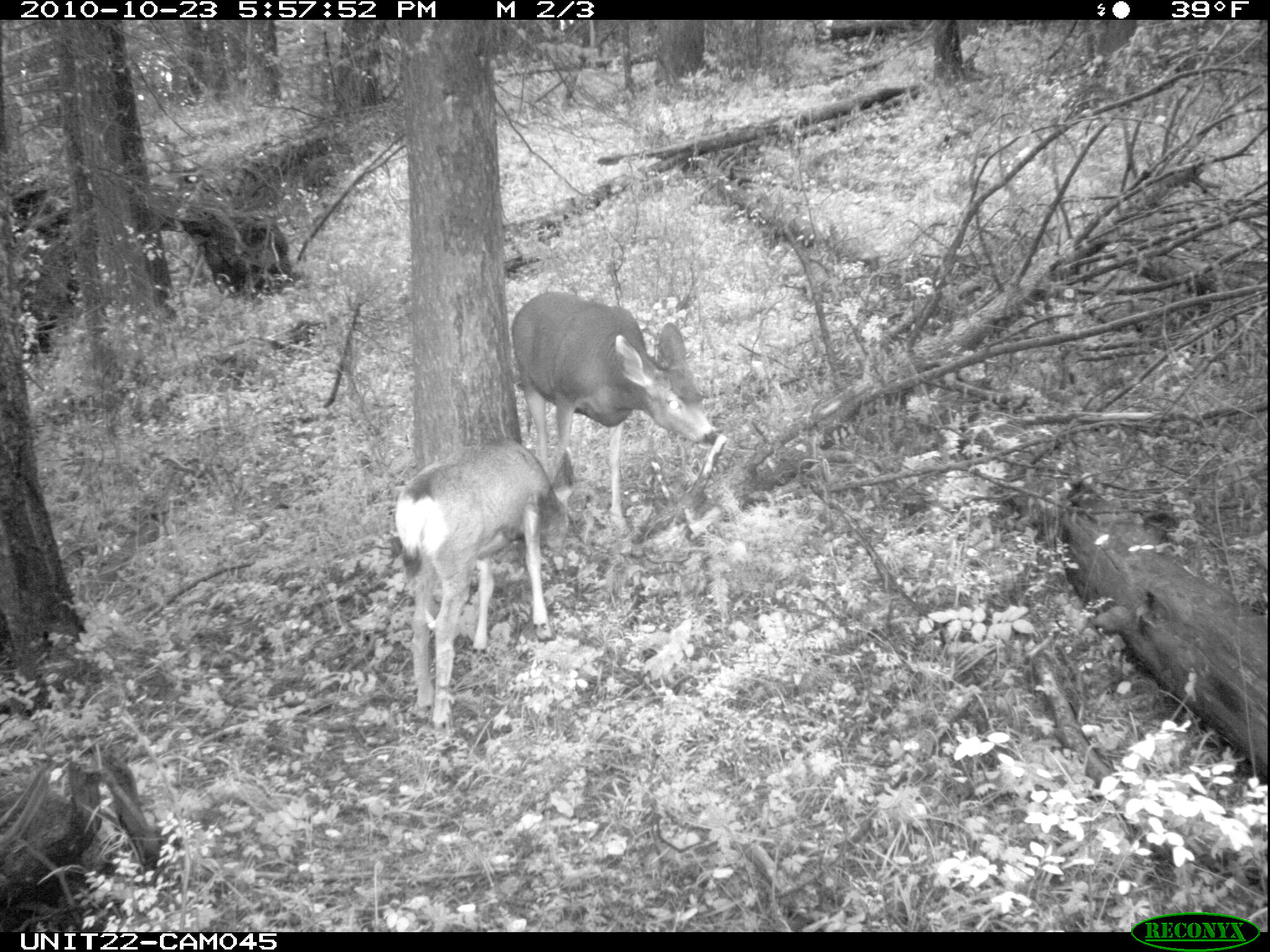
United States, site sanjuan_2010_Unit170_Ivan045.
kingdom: Animalia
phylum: Chordata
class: Mammalia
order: Artiodactyla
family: Cervidae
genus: Odocoileus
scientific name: Odocoileus hemionus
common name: mule deer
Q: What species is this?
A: Odocoileus hemionus (mule deer).